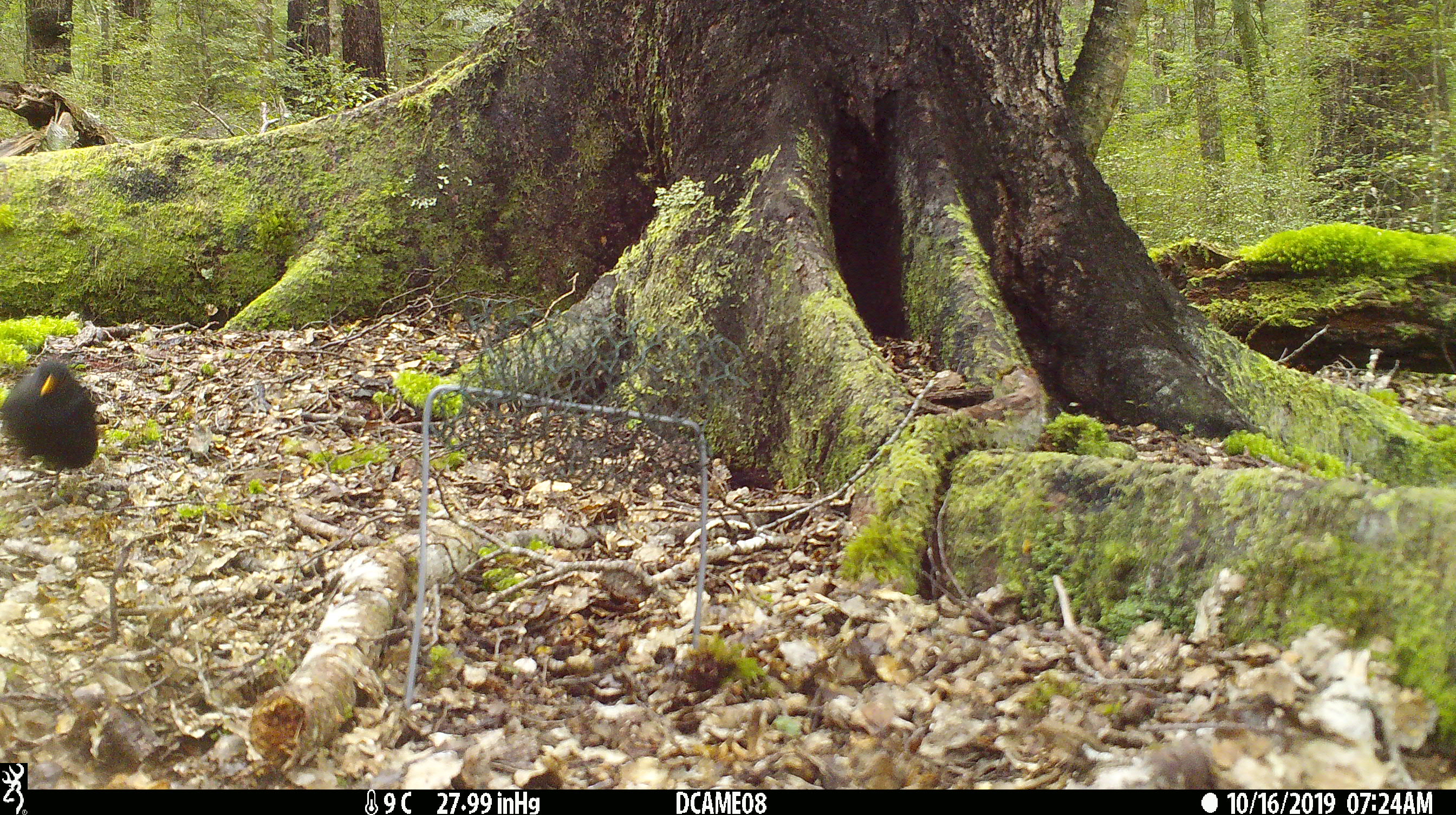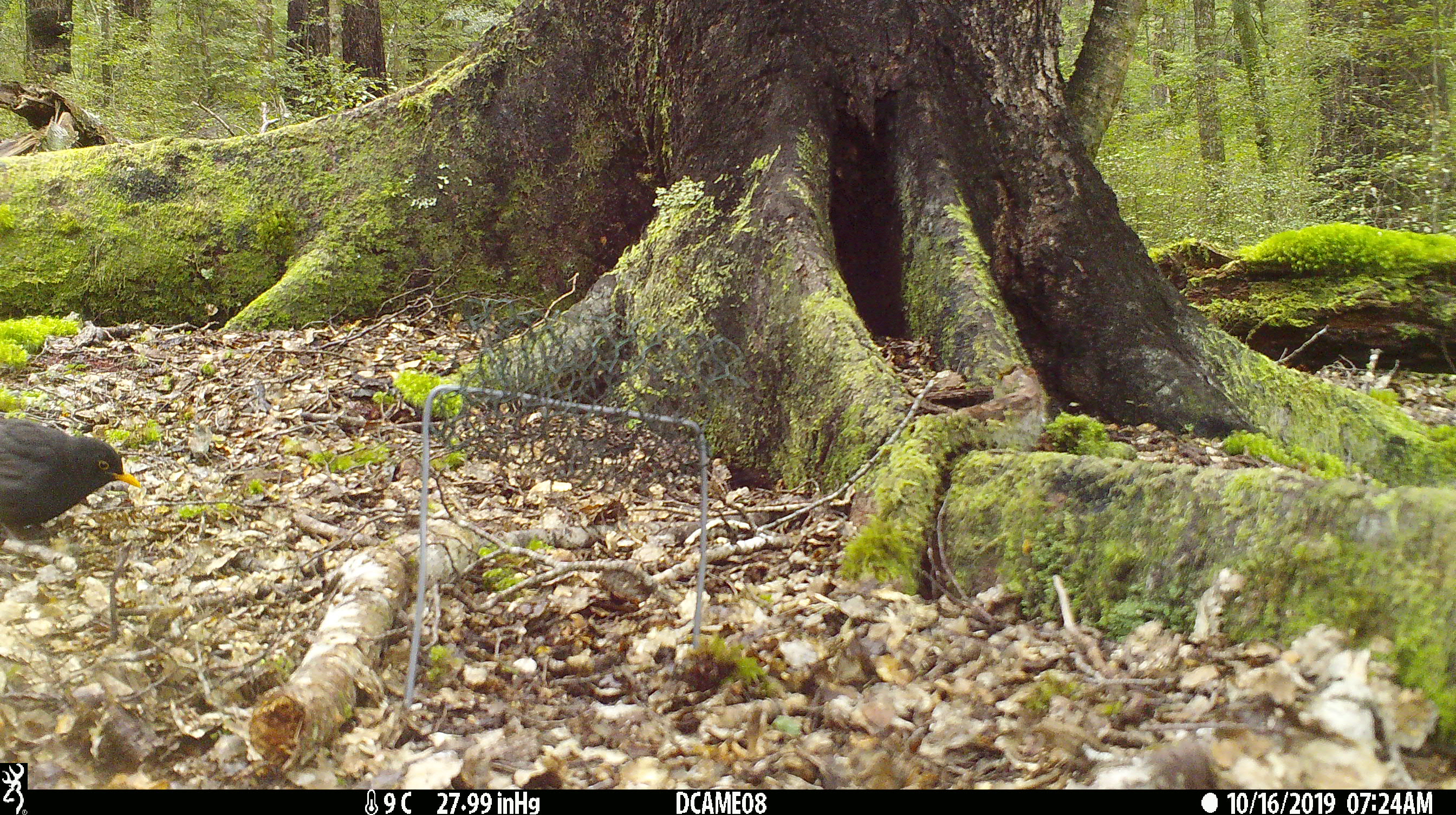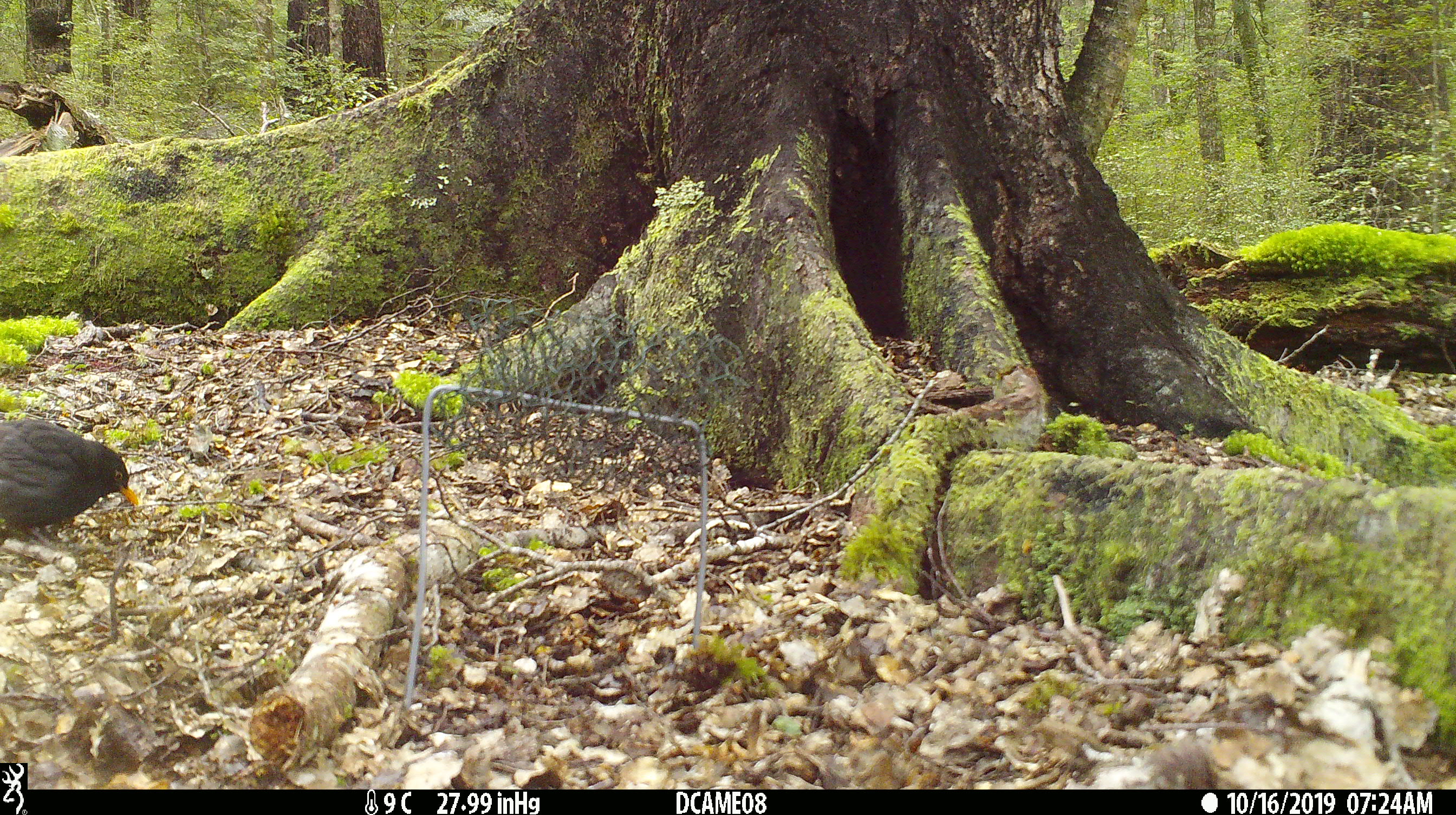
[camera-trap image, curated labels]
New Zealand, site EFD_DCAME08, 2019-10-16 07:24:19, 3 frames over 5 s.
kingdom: Animalia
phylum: Chordata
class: Aves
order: Passeriformes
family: Turdidae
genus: Turdus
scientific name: Turdus merula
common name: eurasian blackbird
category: blackbird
Blackbird (eurasian blackbird) (Turdus merula).